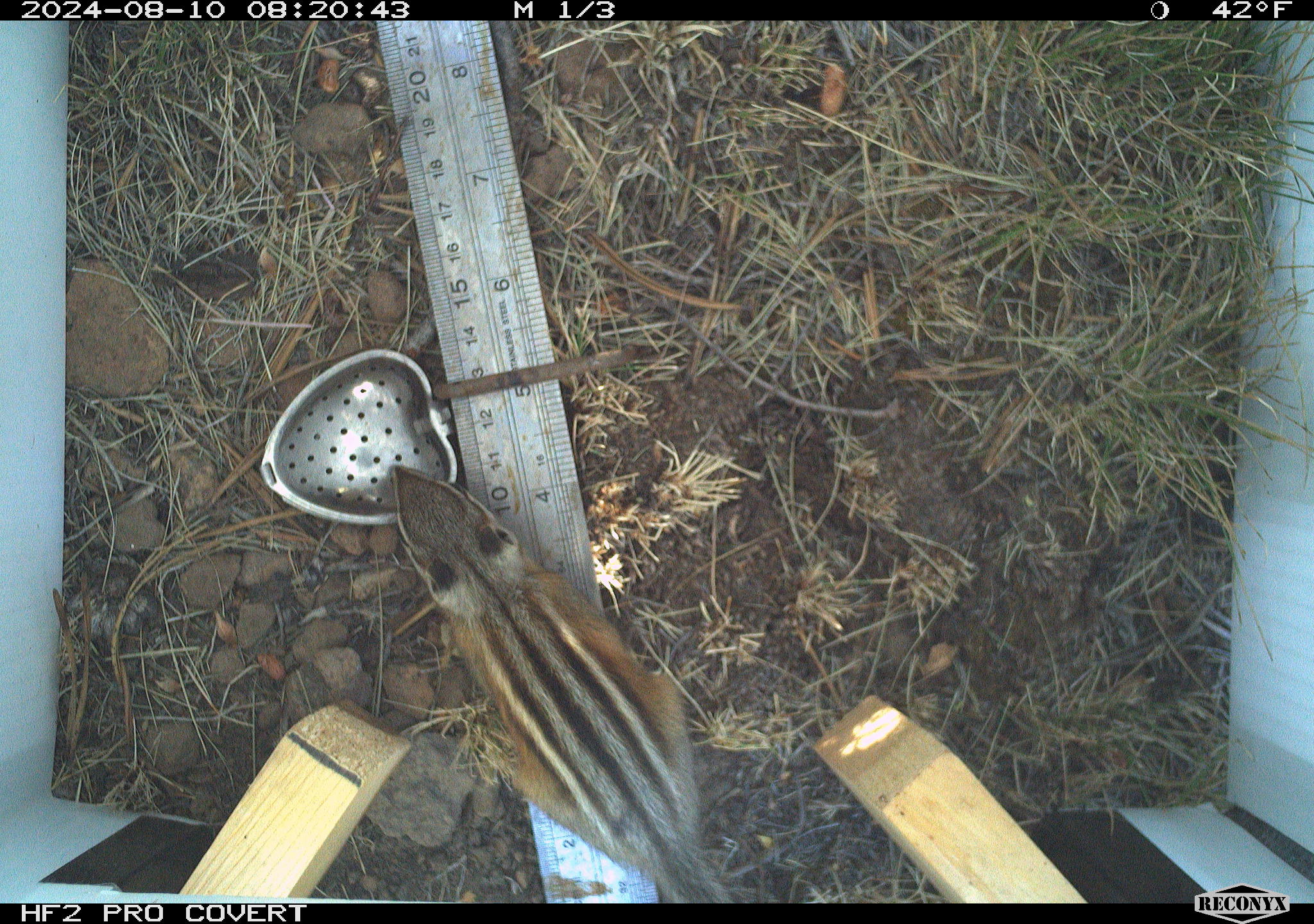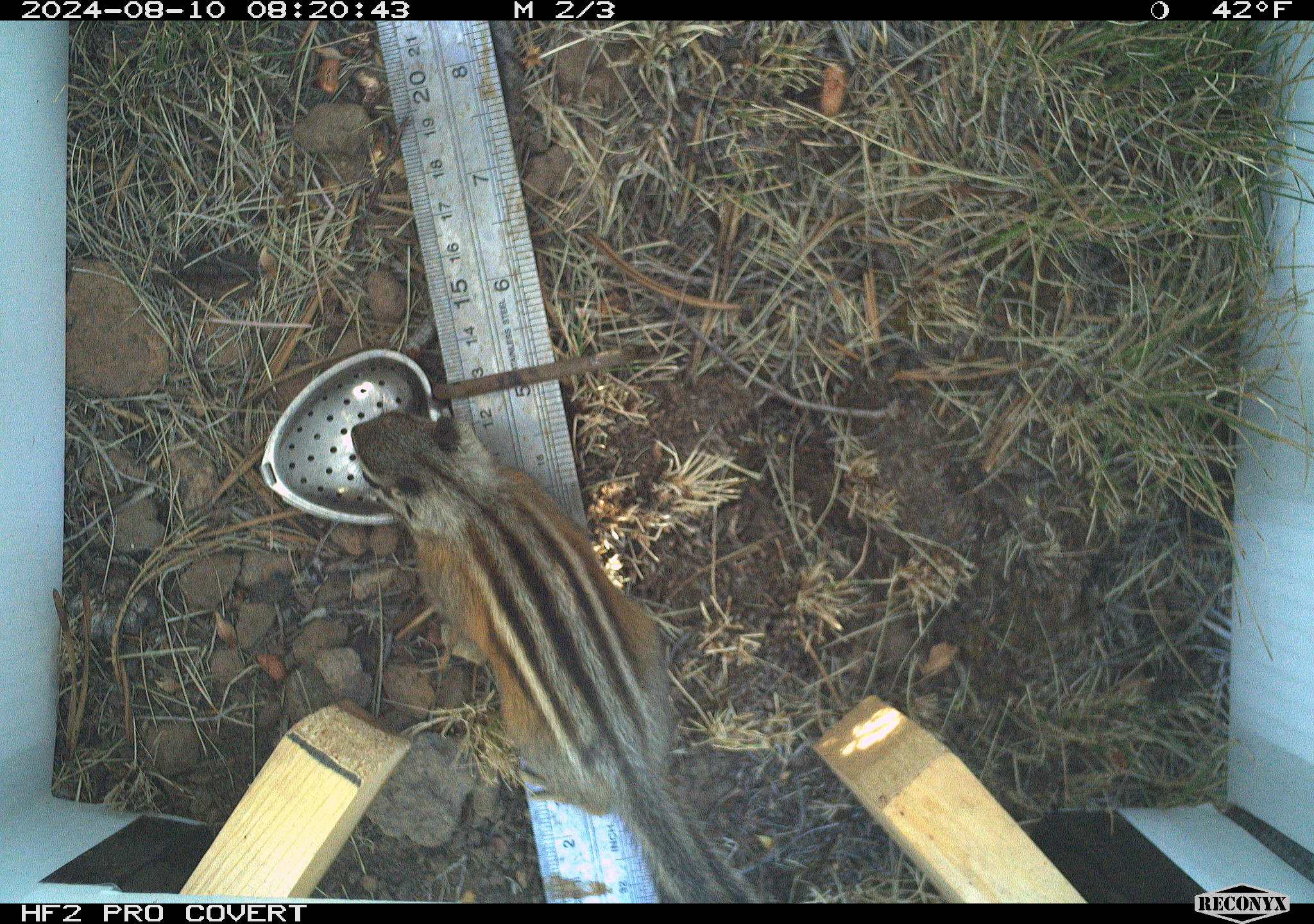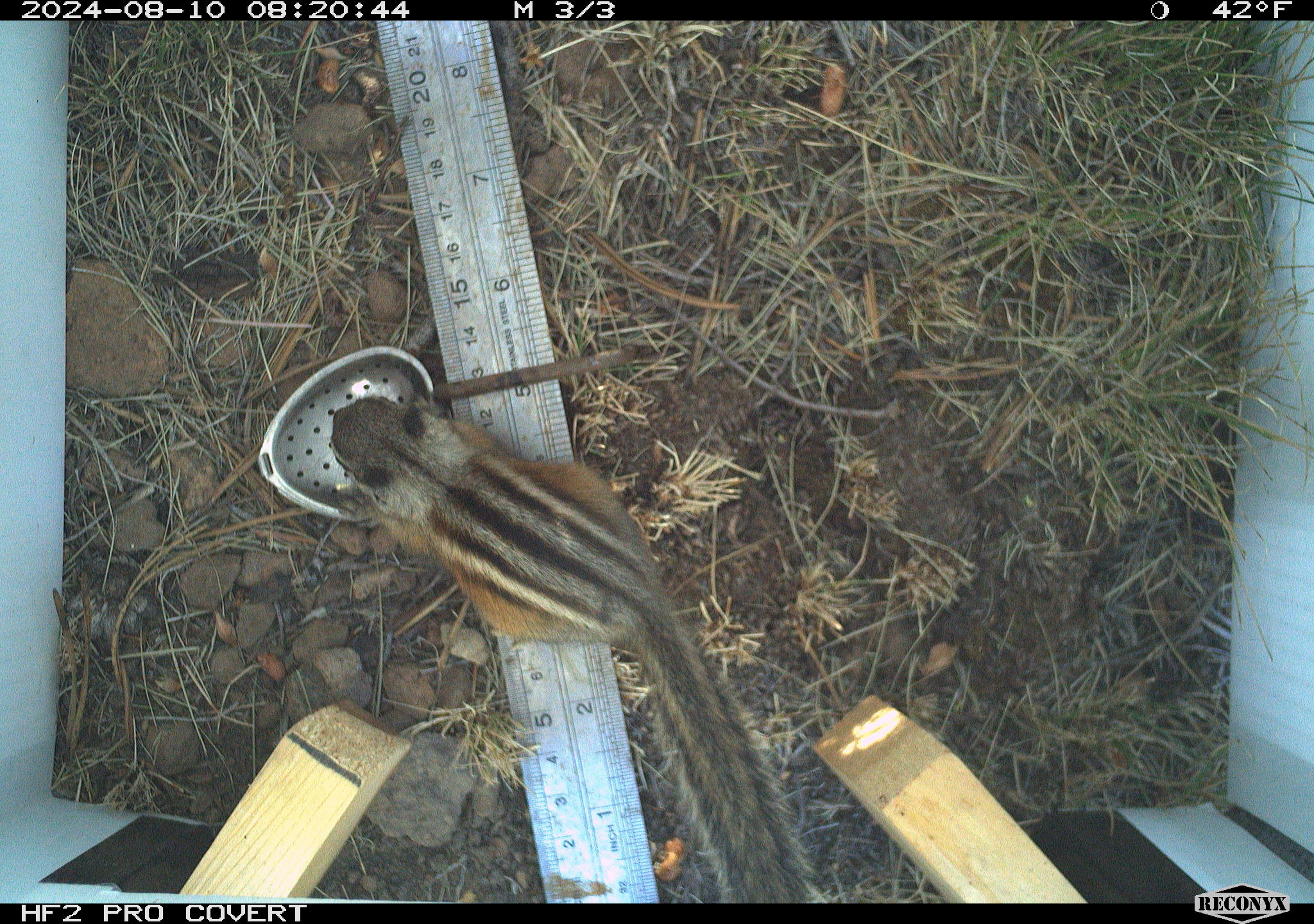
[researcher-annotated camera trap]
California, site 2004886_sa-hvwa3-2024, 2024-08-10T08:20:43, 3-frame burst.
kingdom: Animalia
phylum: Chordata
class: Mammalia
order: Rodentia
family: Sciuridae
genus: Neotamias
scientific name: Neotamias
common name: western chipmunks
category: neotamias species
Neotamias species (western chipmunks) (Neotamias).